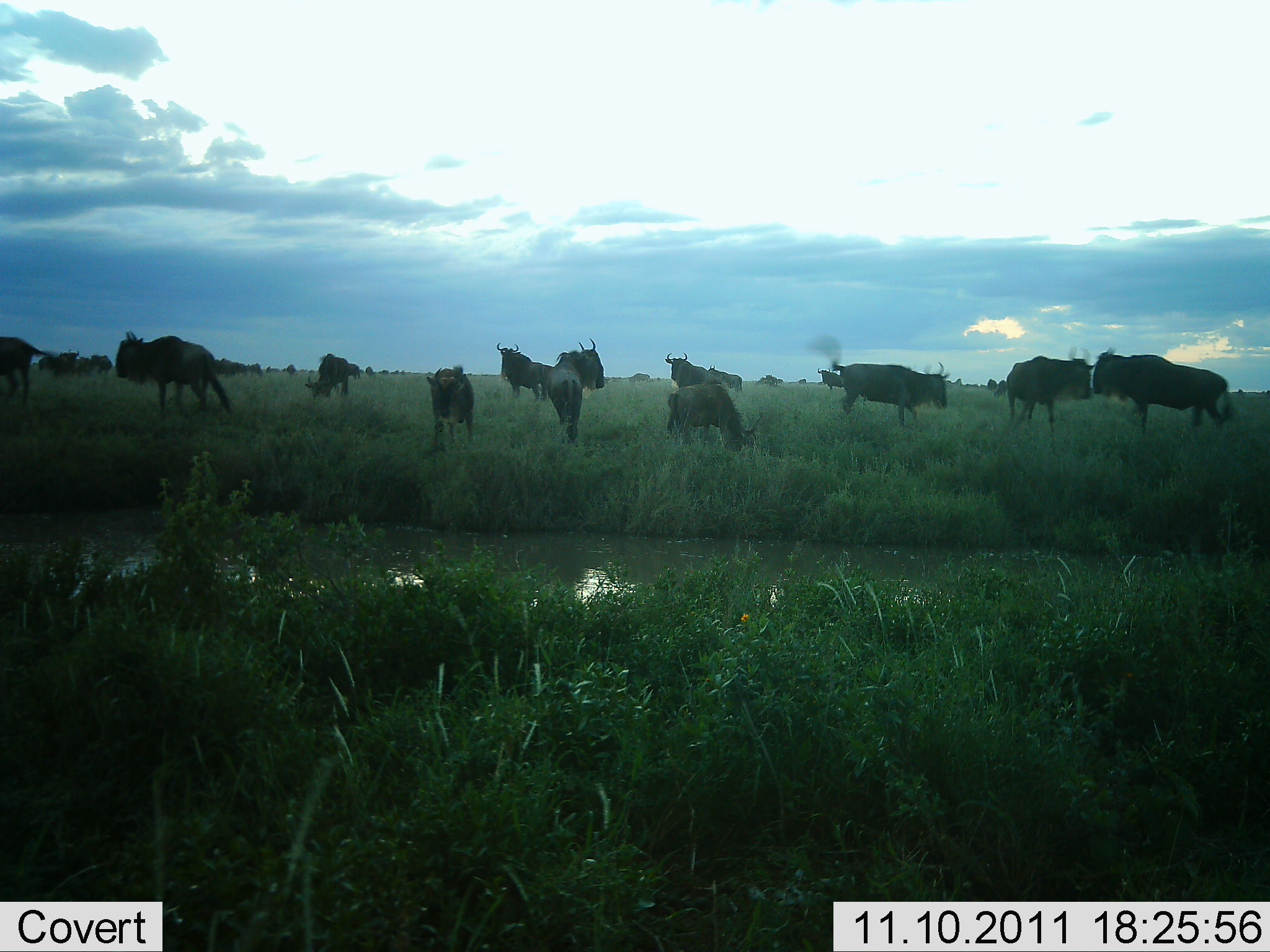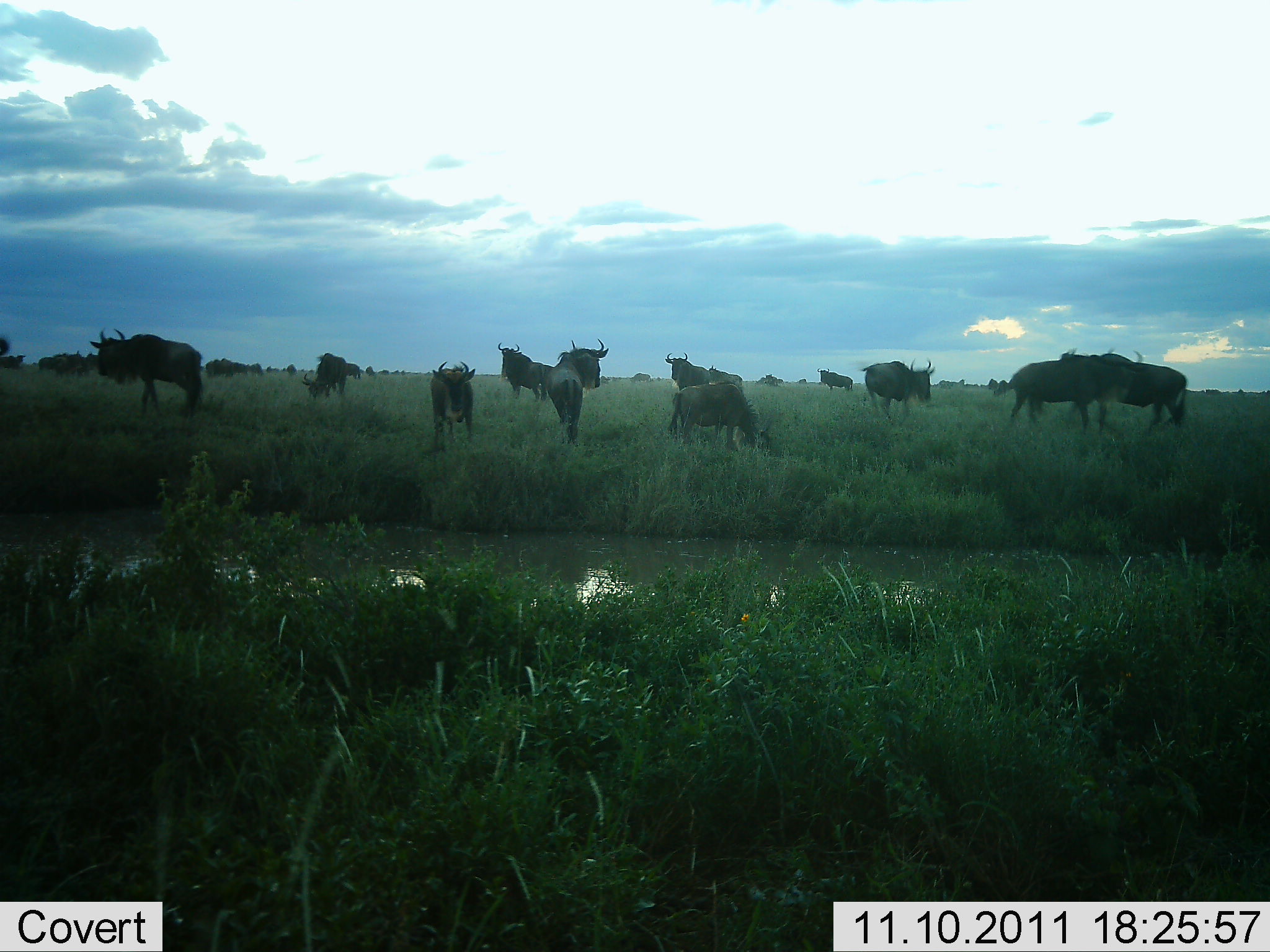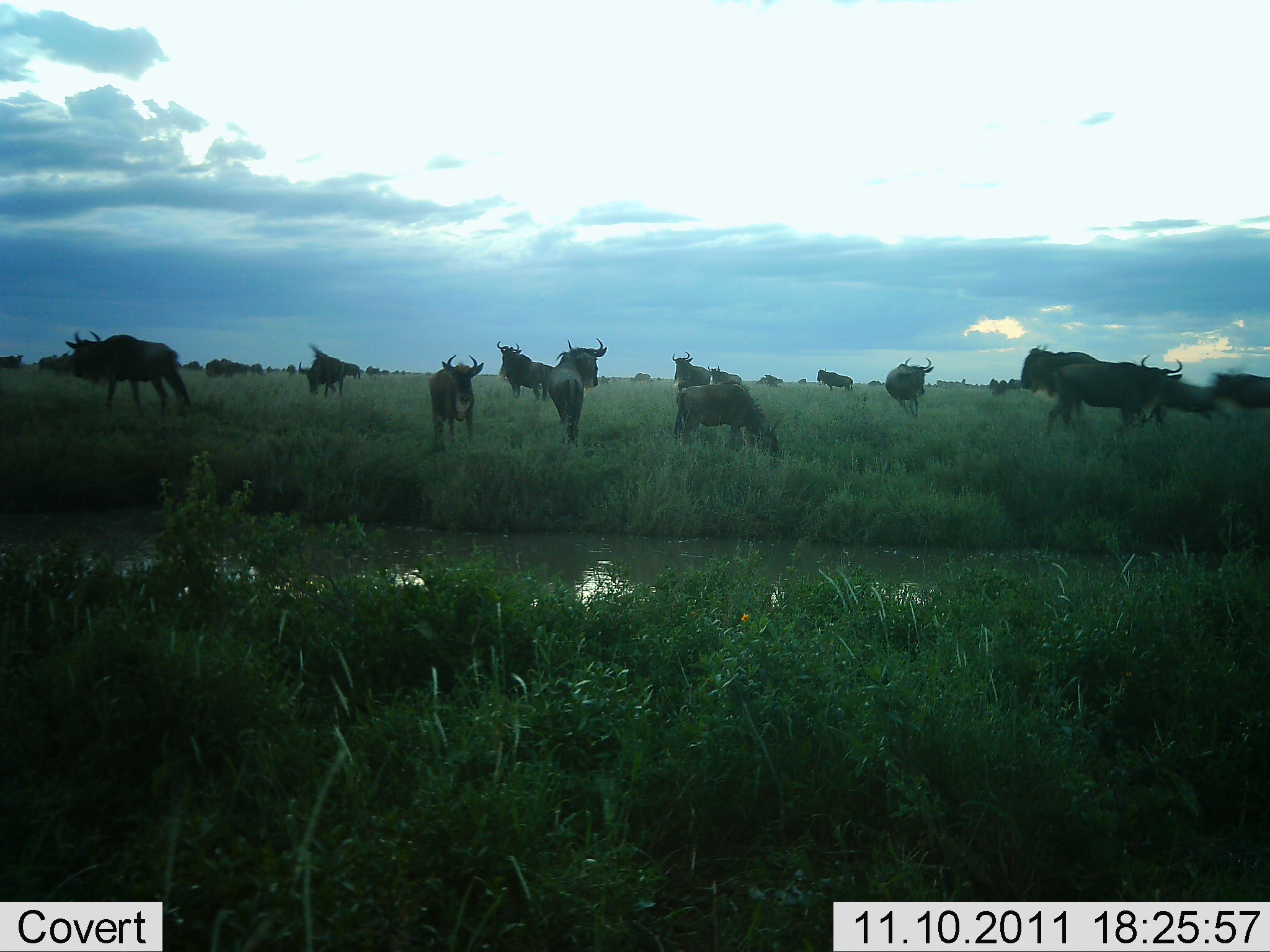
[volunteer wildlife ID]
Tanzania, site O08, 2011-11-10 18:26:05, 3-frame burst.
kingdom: Animalia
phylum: Chordata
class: Mammalia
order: Artiodactyla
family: Bovidae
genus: Connochaetes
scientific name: Connochaetes taurinus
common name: blue wildebeest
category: wildebeest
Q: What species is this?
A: Wildebeest (blue wildebeest) (Connochaetes taurinus).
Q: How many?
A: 11-50.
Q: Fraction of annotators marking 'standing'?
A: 64%.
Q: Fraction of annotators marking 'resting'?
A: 9%.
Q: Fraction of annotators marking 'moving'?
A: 27%.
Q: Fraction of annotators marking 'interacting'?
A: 18%.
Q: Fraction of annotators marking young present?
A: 0%.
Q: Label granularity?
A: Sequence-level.